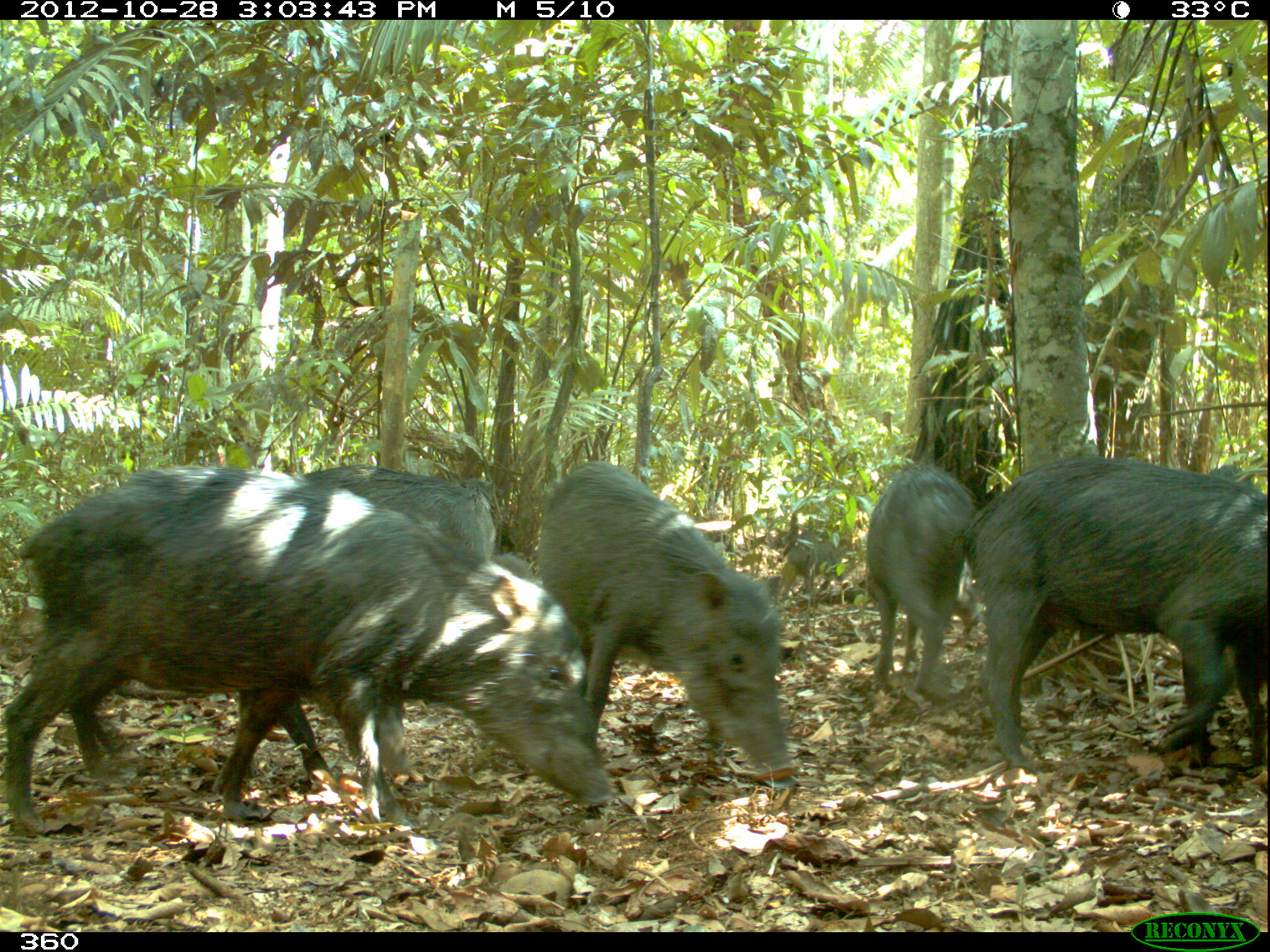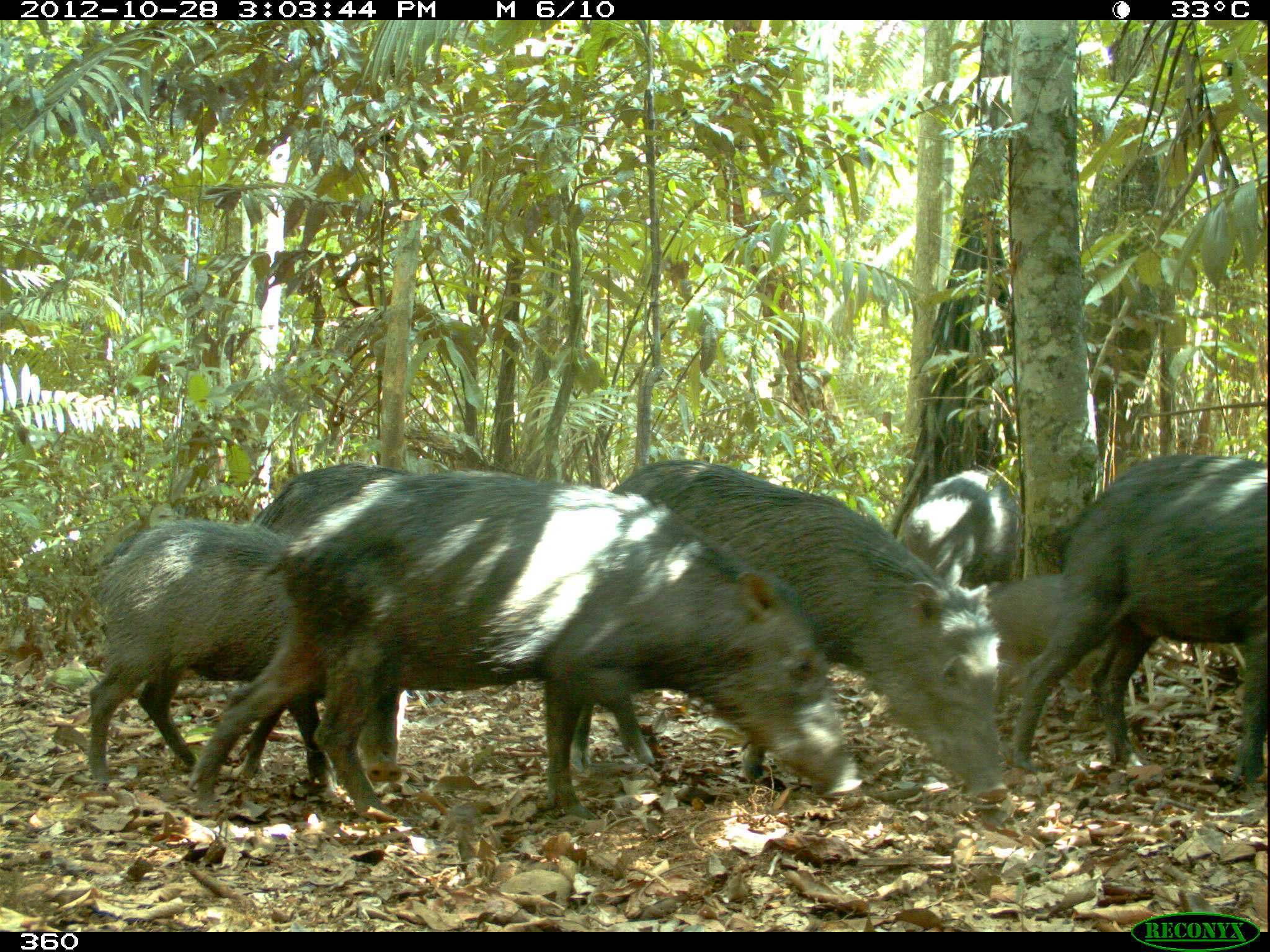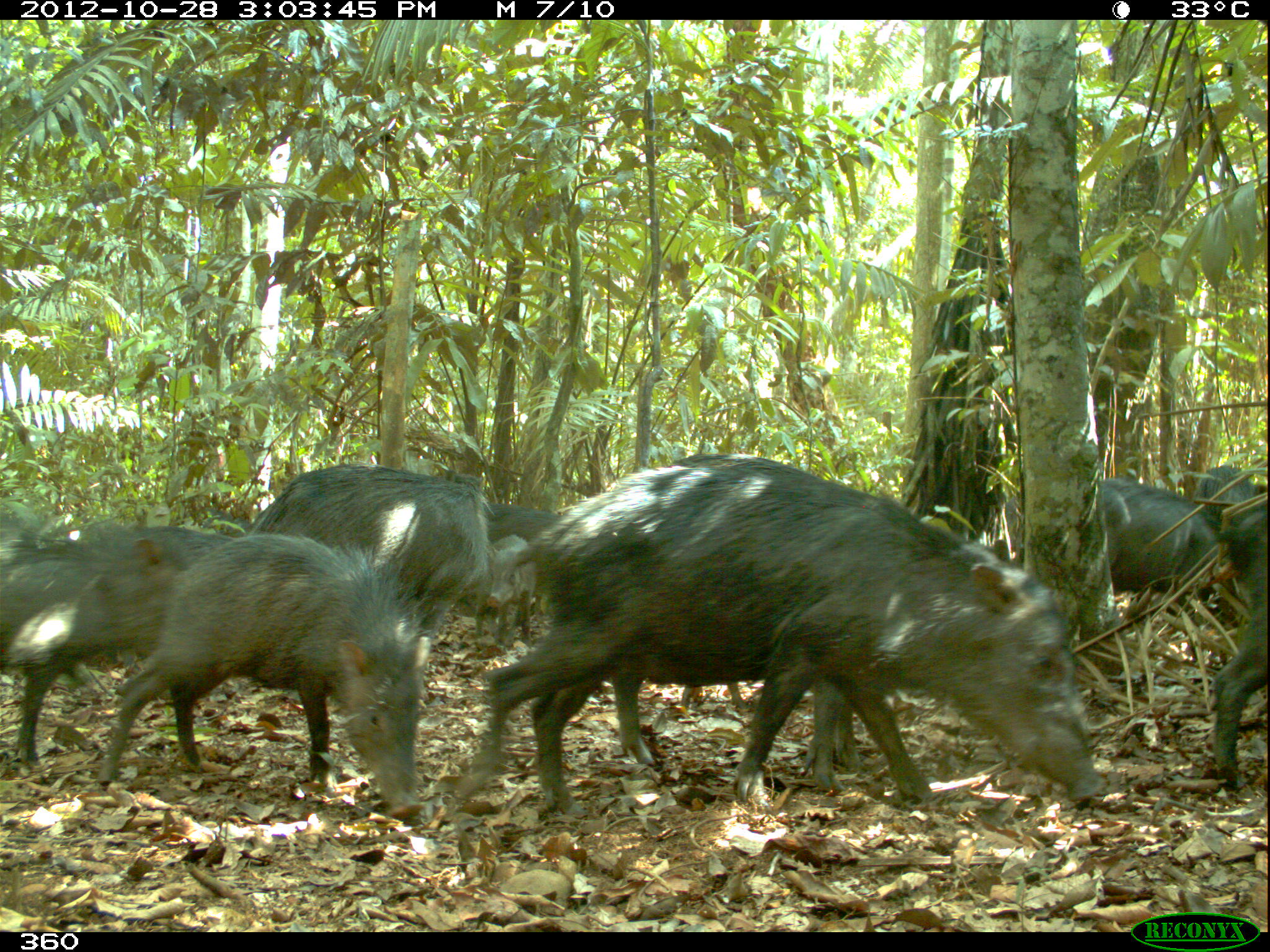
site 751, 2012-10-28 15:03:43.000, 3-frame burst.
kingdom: Animalia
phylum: Chordata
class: Mammalia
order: Artiodactyla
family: Tayassuidae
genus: Tayassu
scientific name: Tayassu pecari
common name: white-lipped peccary